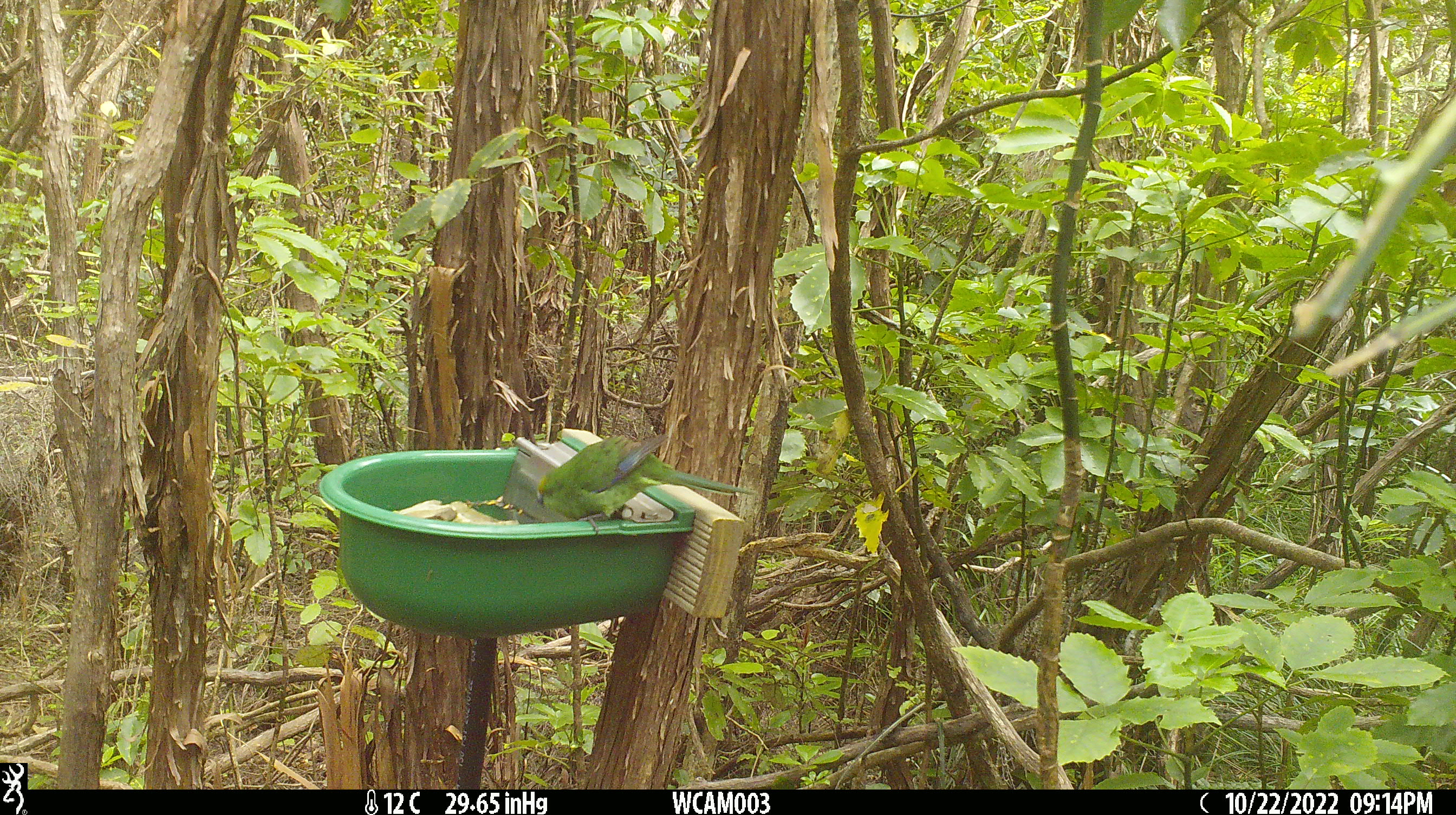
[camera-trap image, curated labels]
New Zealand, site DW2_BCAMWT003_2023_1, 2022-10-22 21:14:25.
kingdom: Animalia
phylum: Chordata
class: Aves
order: Psittaciformes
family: Psittaculidae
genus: Cyanoramphus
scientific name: Cyanoramphus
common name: parakeet